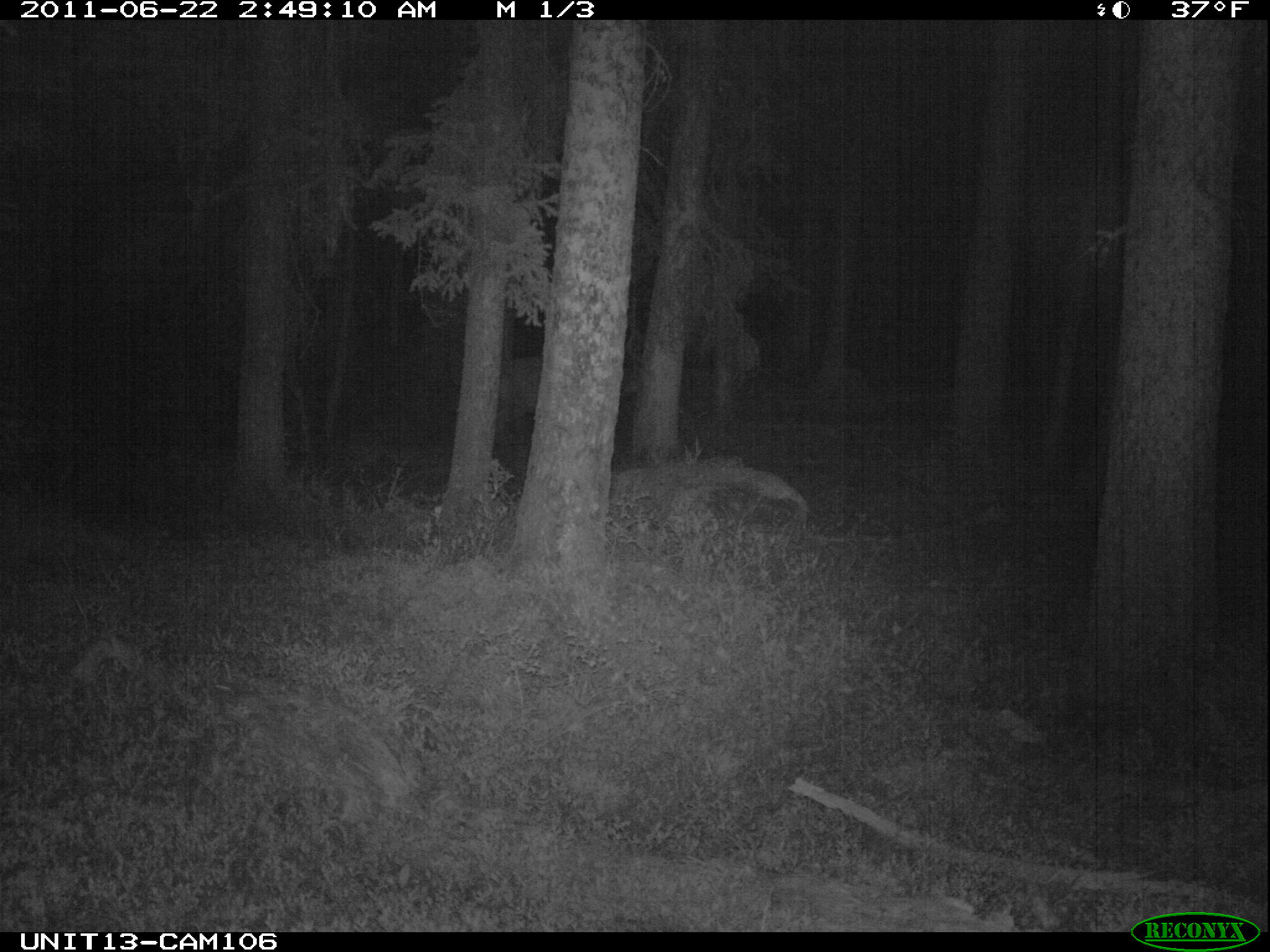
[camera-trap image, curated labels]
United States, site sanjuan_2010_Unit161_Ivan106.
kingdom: Animalia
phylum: Chordata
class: Mammalia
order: Artiodactyla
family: Cervidae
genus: Cervus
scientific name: Cervus elaphus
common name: red deer